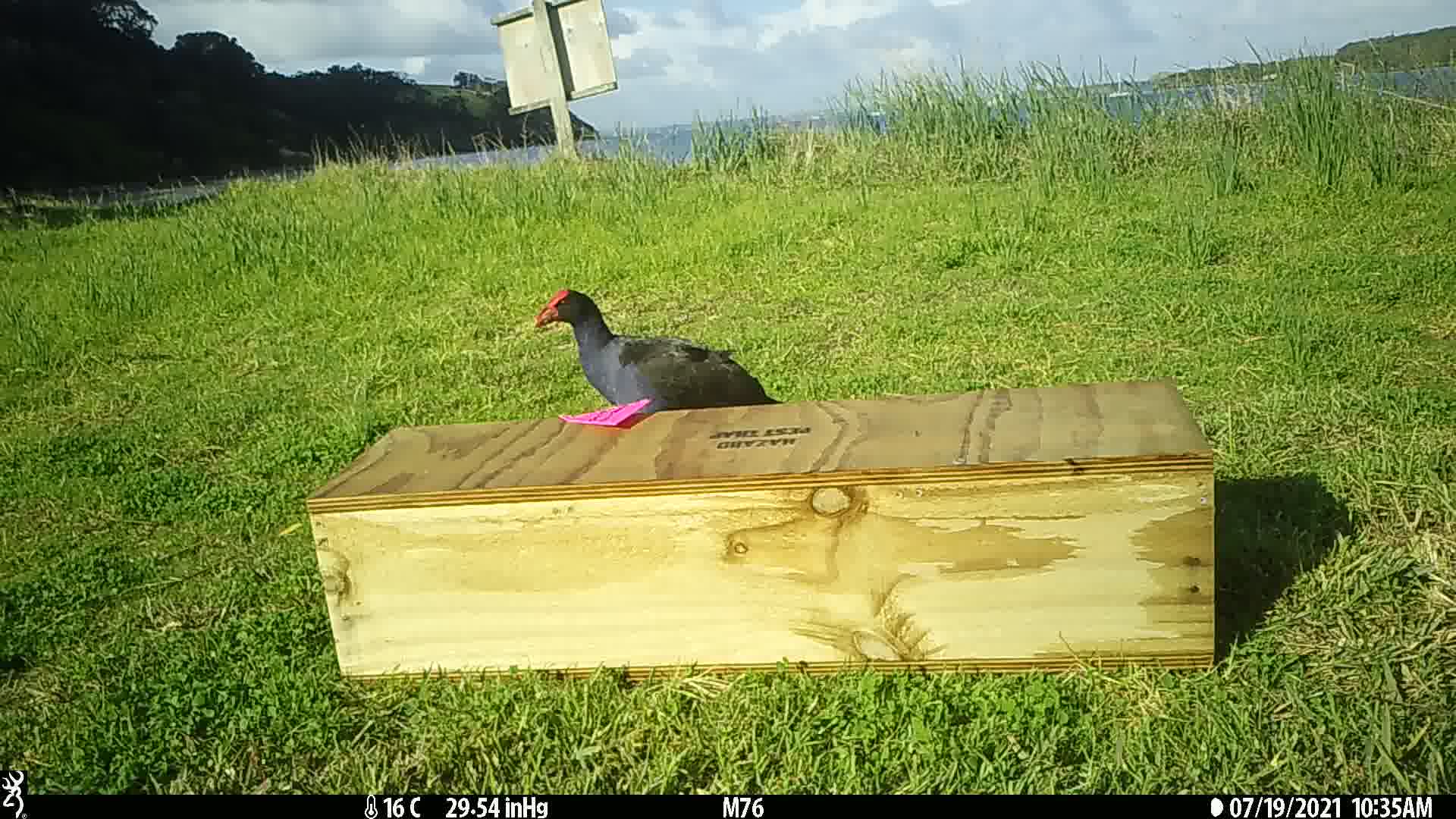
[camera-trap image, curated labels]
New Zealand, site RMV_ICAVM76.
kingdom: Animalia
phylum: Chordata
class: Aves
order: Gruiformes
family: Rallidae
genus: Porphyrio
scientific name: Porphyrio melanotus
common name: australasian swamphen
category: pukeko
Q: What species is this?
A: Pukeko (australasian swamphen) (Porphyrio melanotus).